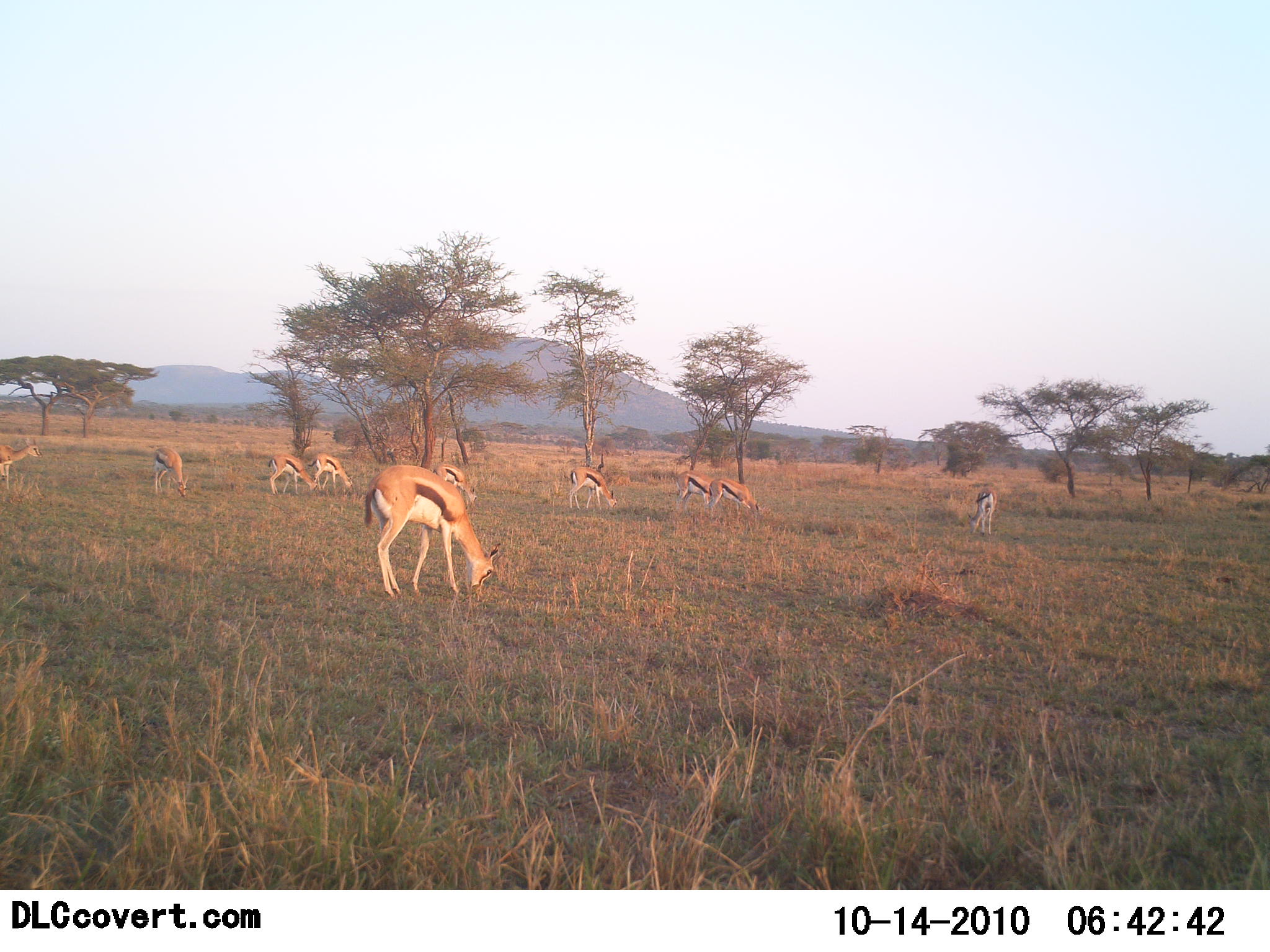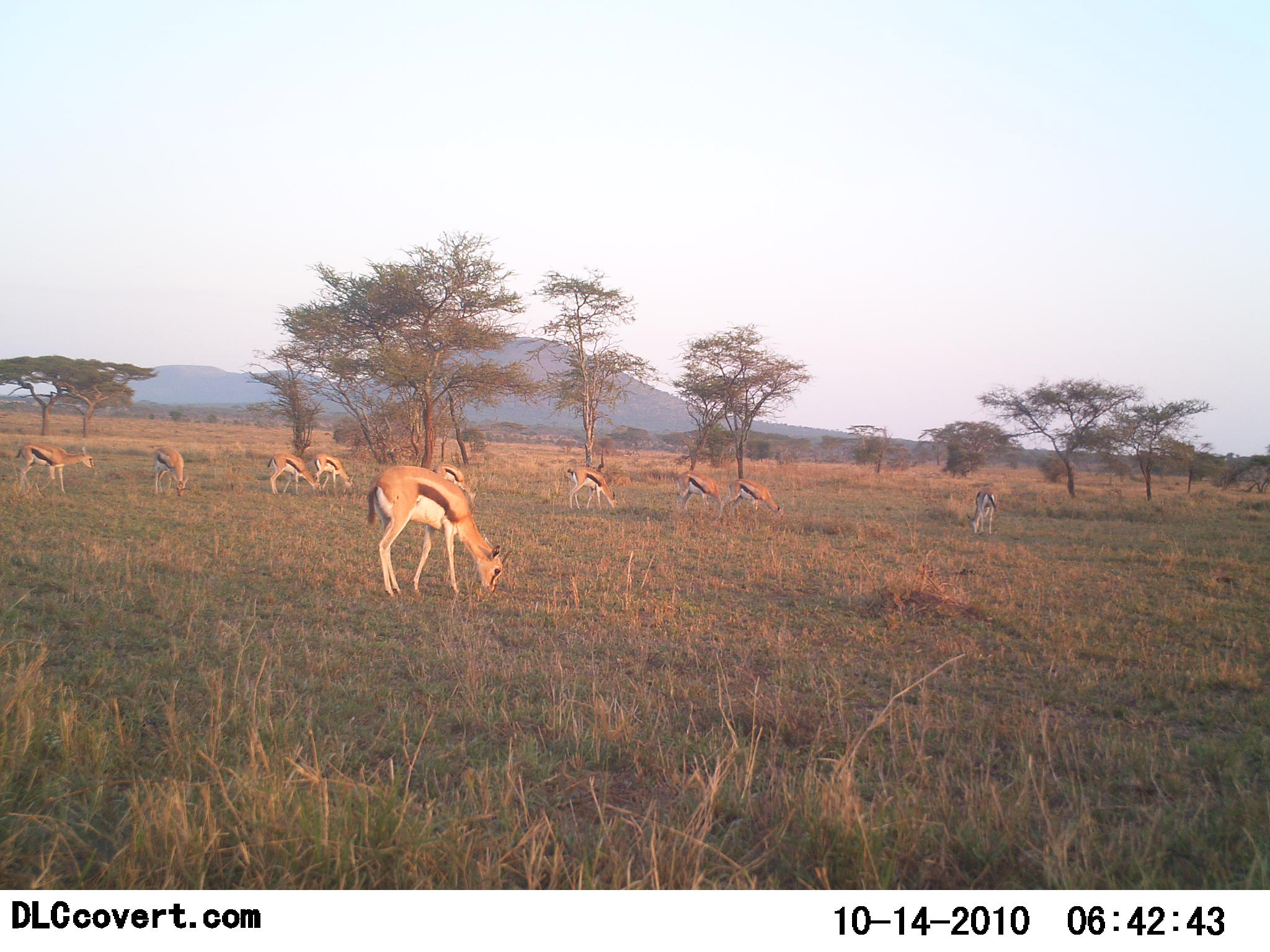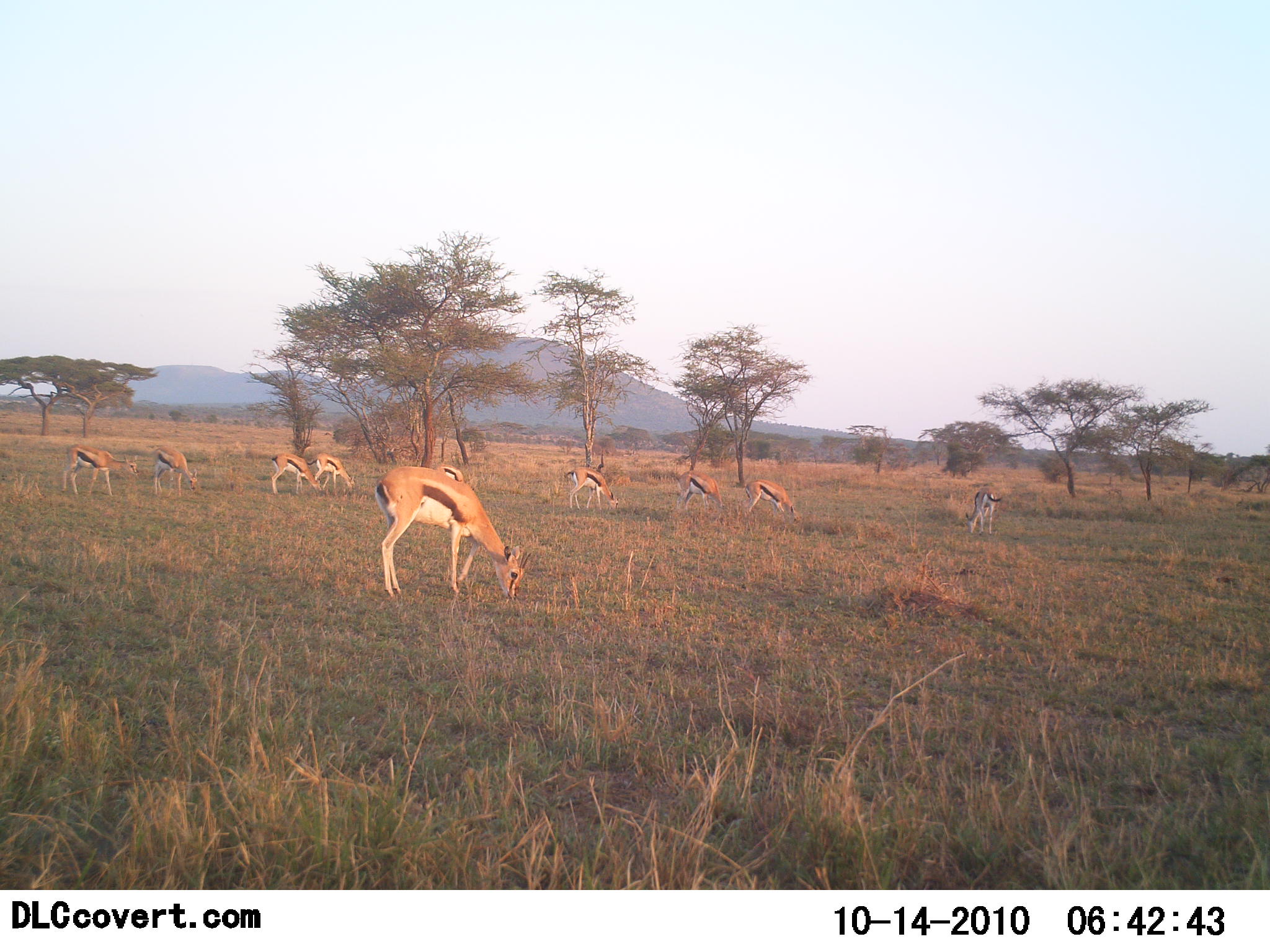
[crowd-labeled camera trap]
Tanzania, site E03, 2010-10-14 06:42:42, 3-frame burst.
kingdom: Animalia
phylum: Chordata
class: Mammalia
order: Artiodactyla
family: Bovidae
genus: Eudorcas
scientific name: Eudorcas thomsonii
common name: thomson's gazelle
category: gazellethomsons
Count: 10.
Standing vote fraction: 31%.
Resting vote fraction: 0%.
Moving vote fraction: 44%.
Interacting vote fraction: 0%.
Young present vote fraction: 0%.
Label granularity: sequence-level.